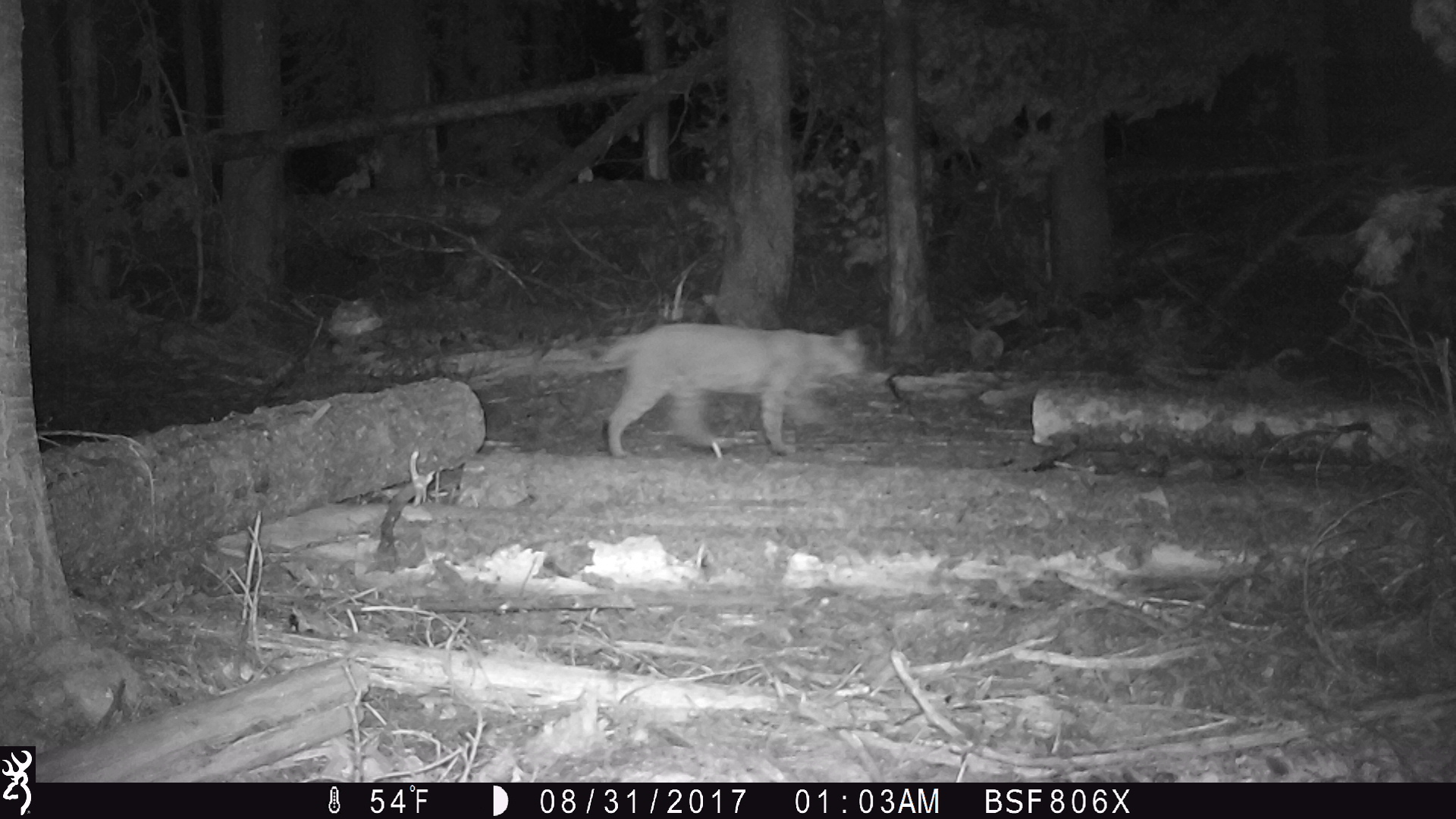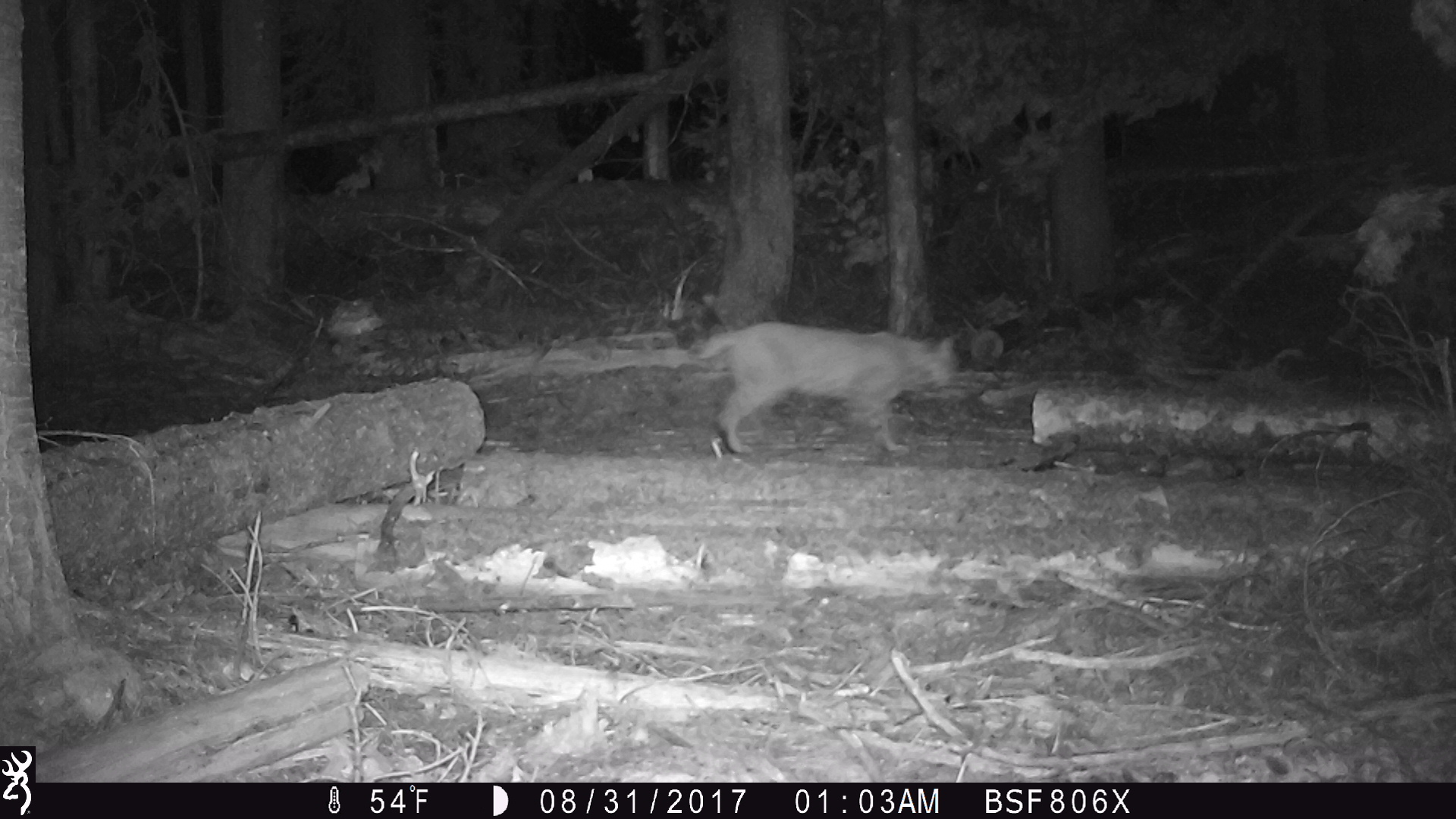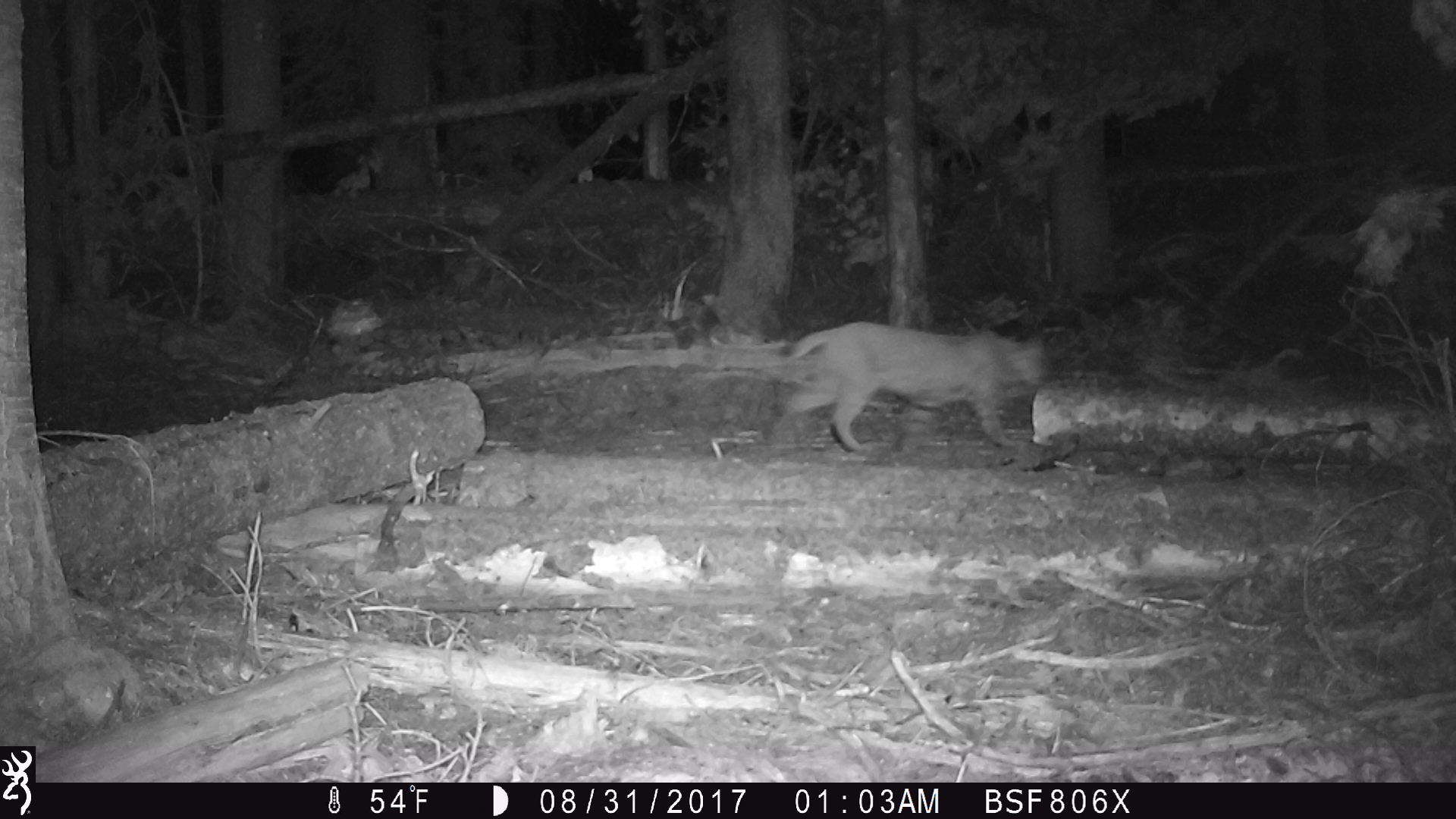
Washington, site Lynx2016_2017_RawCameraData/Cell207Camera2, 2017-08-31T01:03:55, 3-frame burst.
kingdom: Animalia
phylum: Chordata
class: Mammalia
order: Carnivora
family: Felidae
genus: Lynx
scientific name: Lynx rufus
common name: bobcat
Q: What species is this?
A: Lynx rufus (bobcat).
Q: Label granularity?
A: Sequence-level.